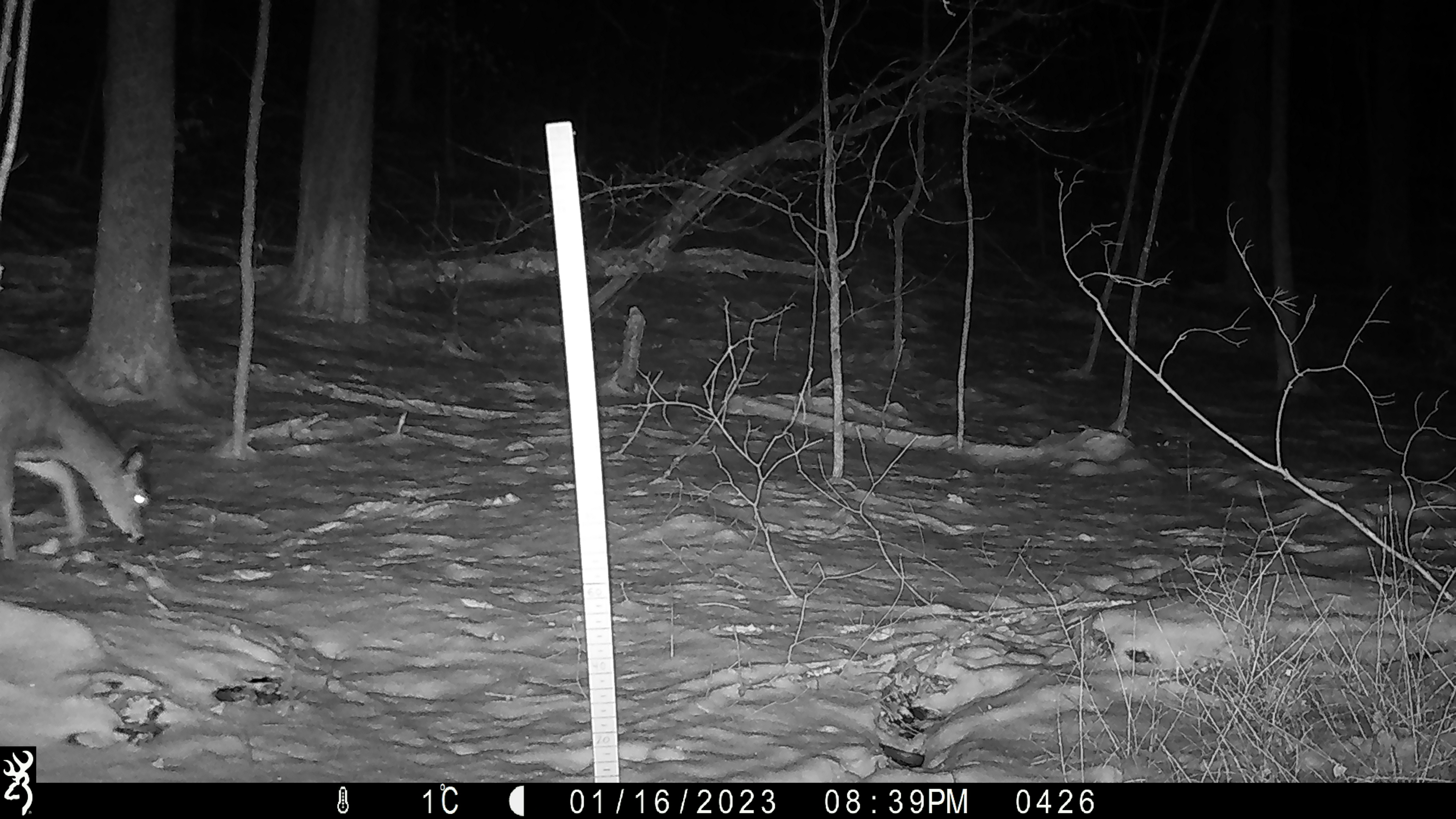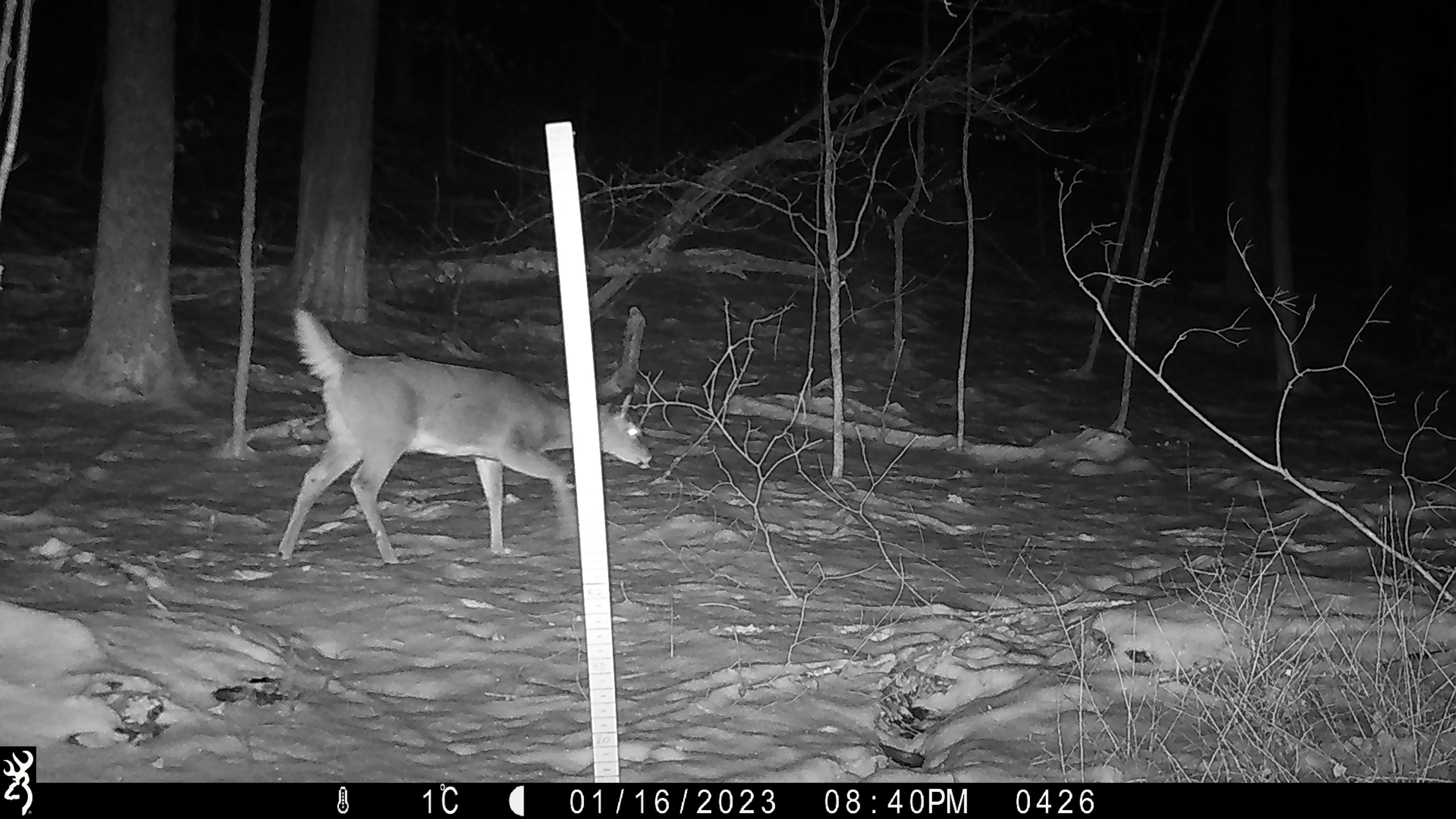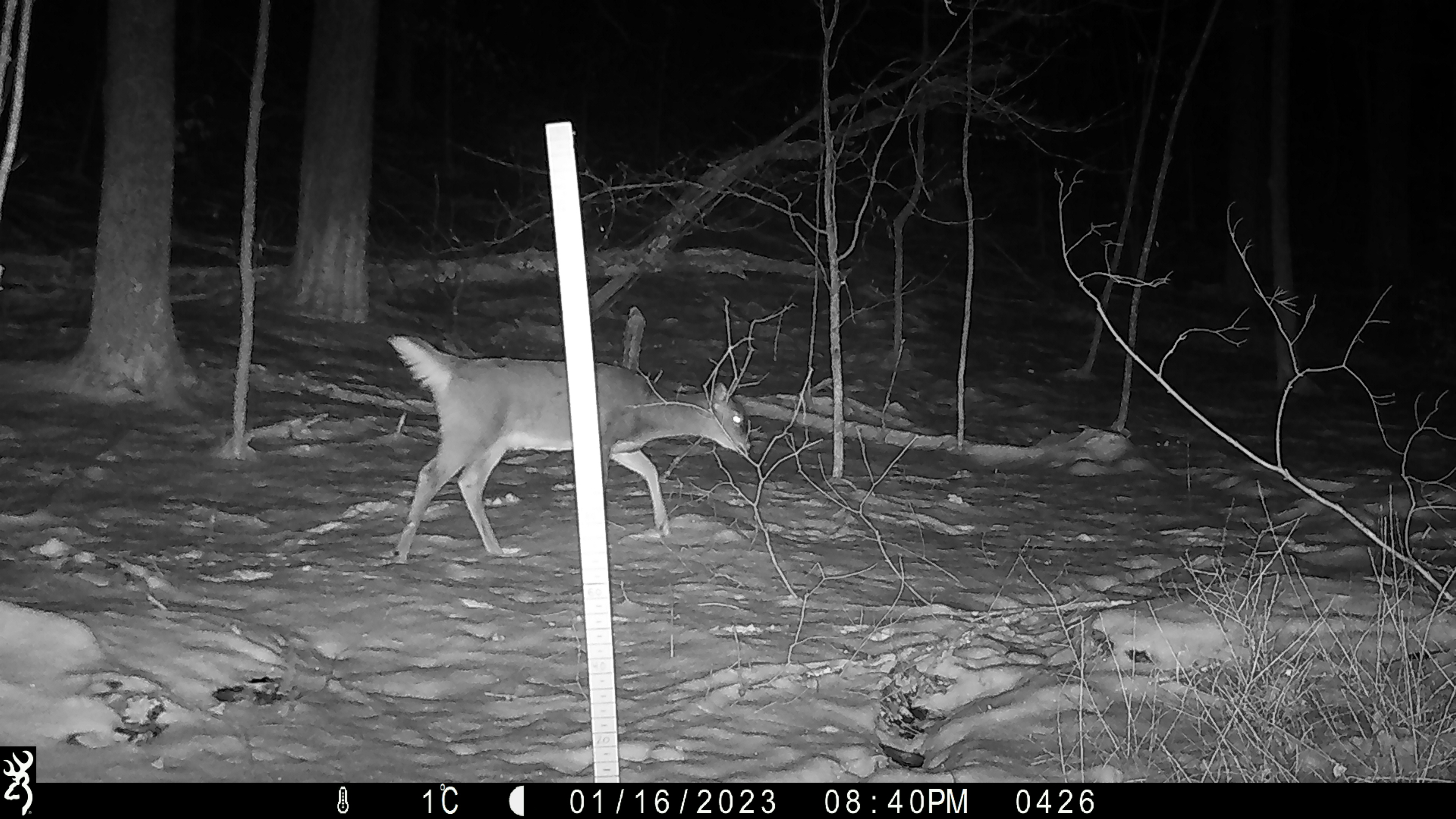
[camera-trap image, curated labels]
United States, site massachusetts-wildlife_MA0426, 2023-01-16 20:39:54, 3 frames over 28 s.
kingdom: Animalia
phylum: Chordata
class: Mammalia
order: Artiodactyla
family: Cervidae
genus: Odocoileus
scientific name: Odocoileus virginianus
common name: white-tailed deer